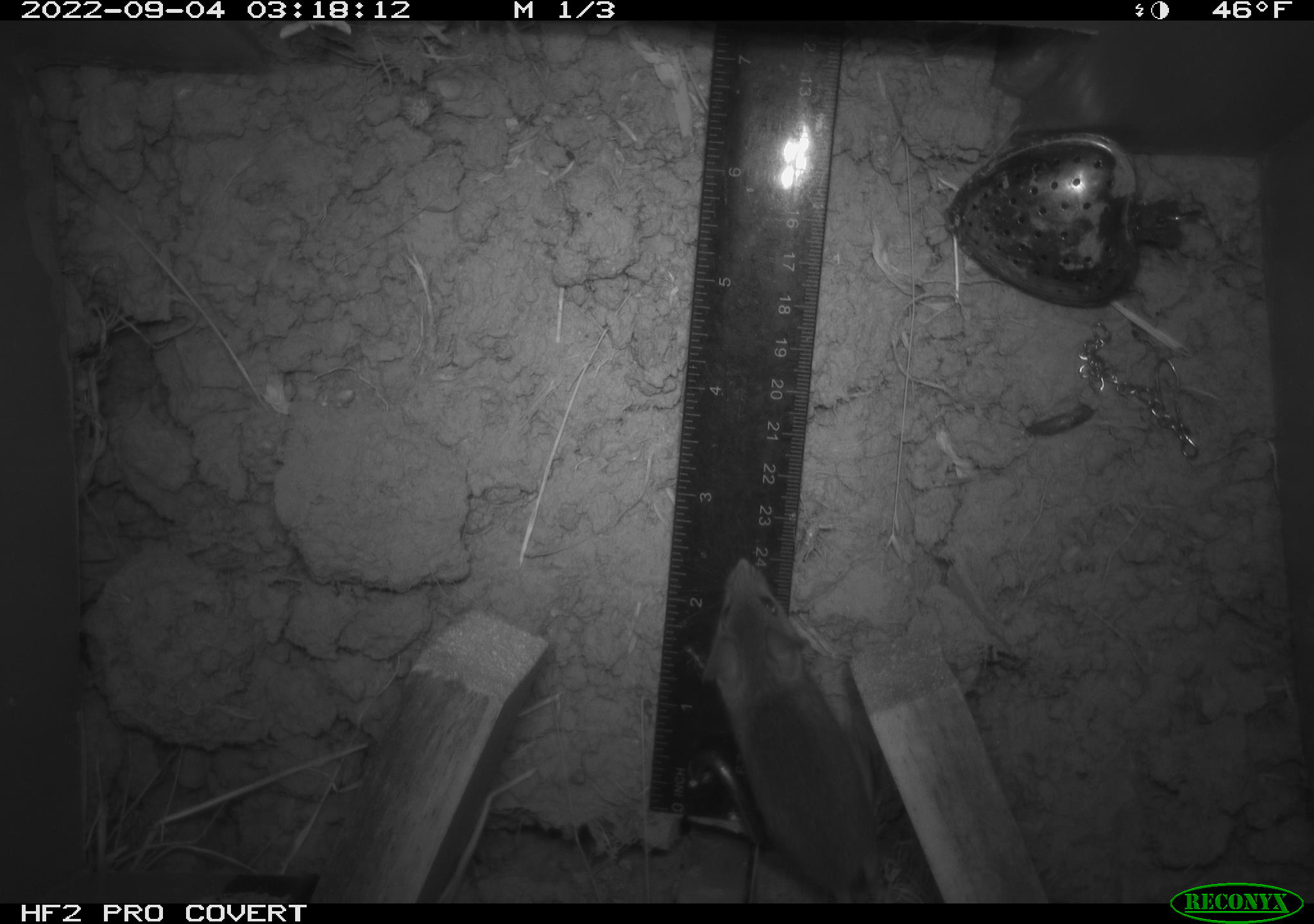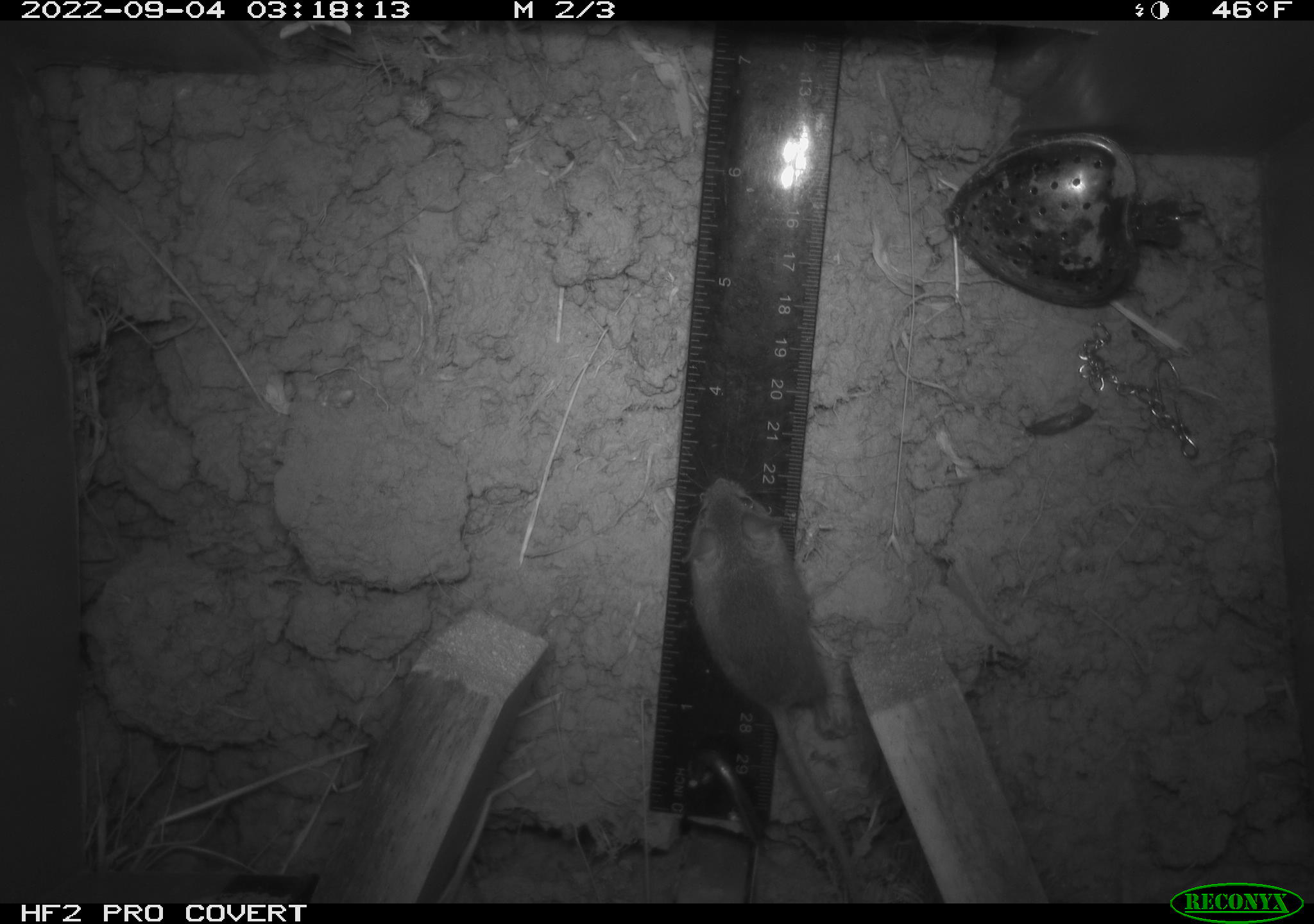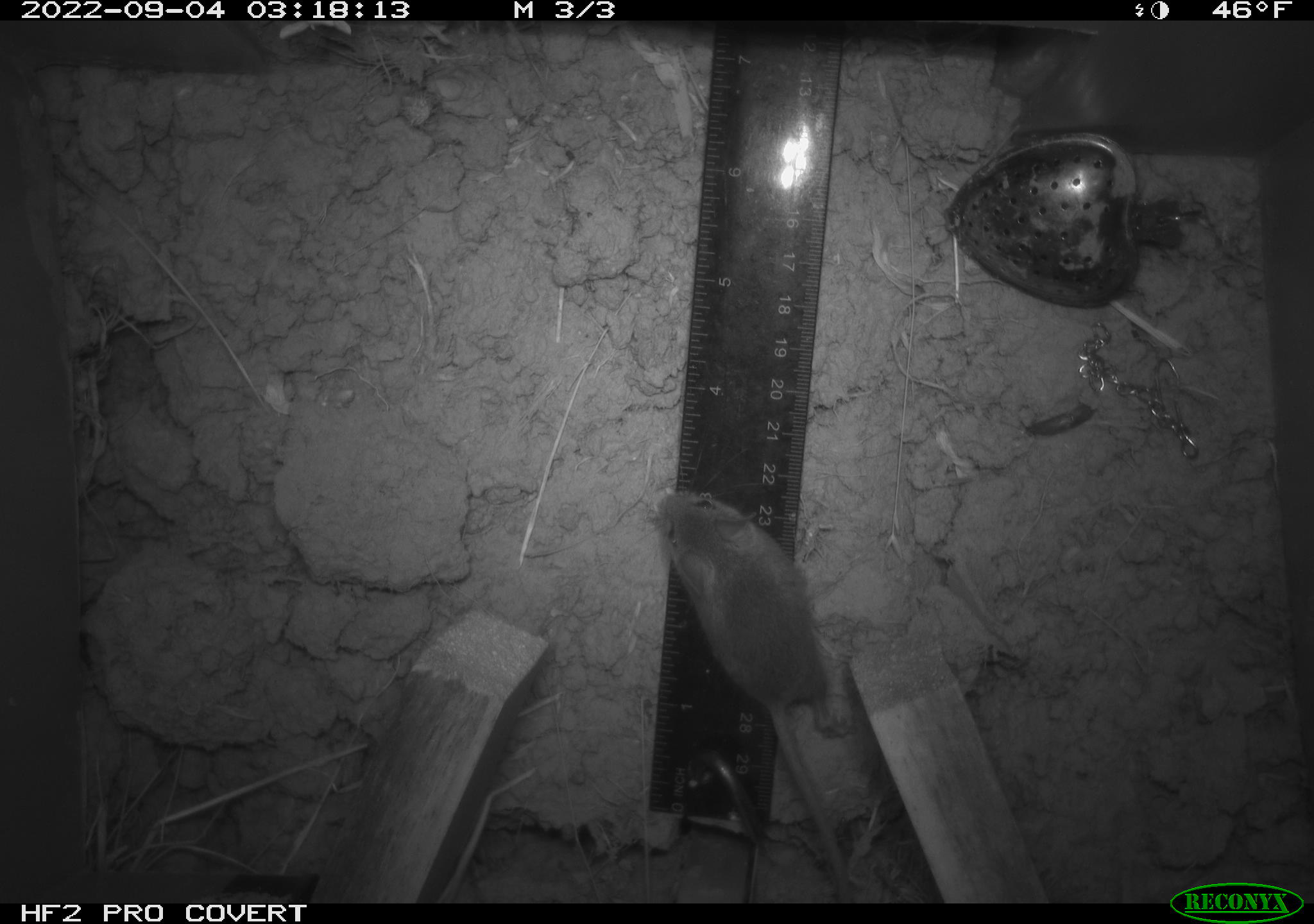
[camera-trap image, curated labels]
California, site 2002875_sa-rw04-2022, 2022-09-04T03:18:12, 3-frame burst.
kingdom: Animalia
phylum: Chordata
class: Mammalia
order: Rodentia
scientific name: Rodentia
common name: mouse species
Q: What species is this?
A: Mouse species (Rodentia).